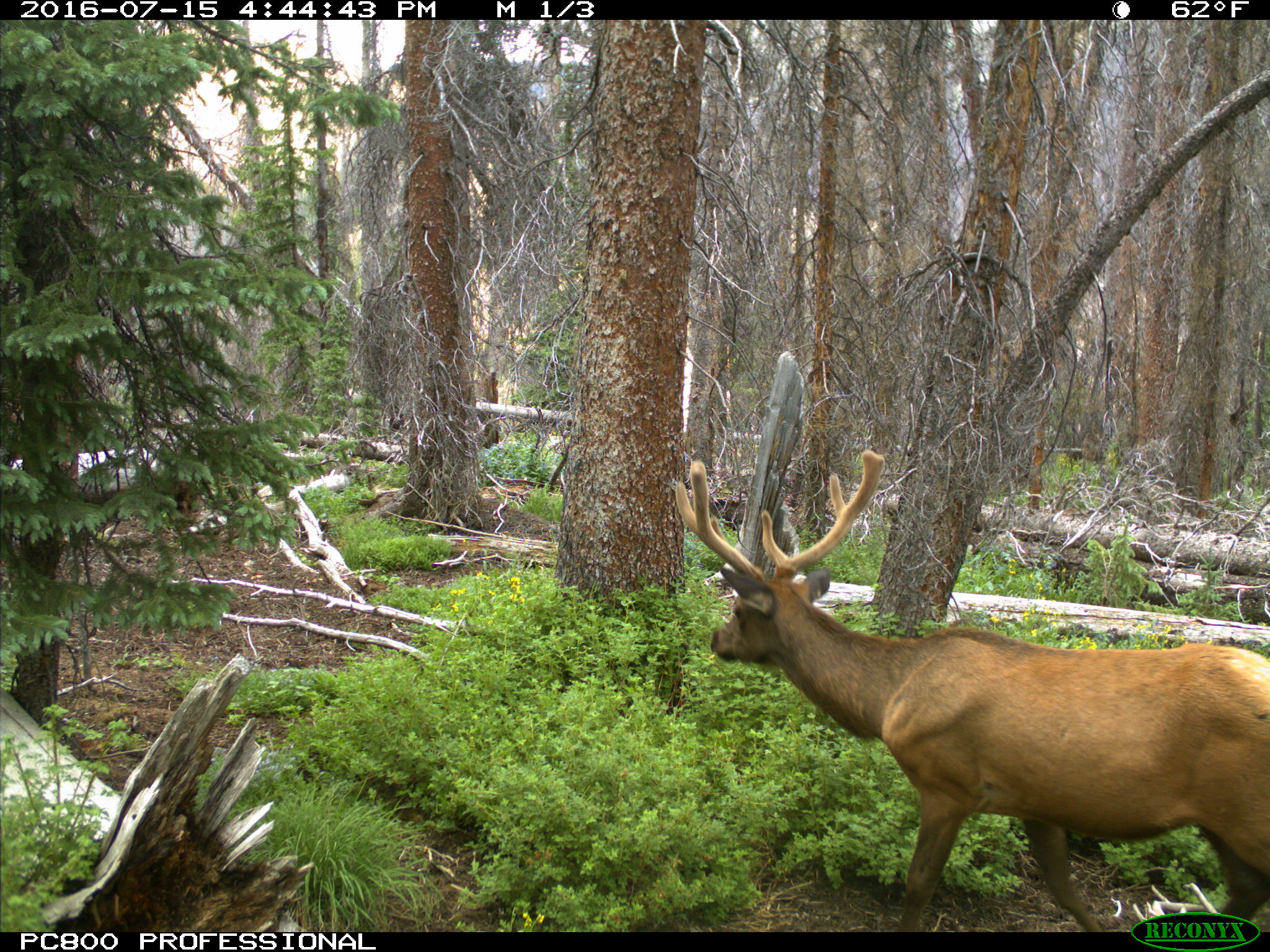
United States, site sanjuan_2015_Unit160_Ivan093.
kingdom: Animalia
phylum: Chordata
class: Mammalia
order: Artiodactyla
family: Cervidae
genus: Cervus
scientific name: Cervus elaphus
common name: red deer